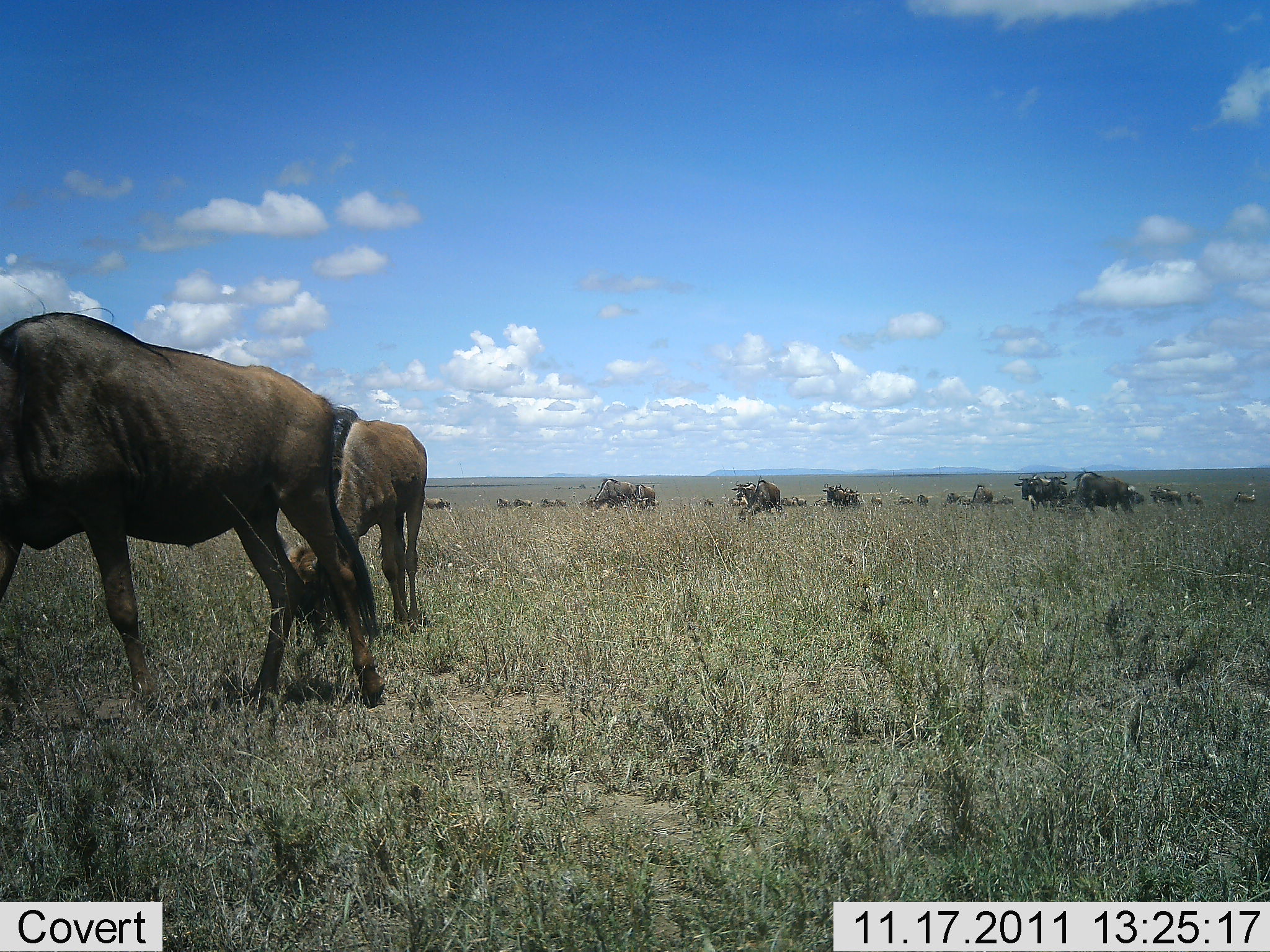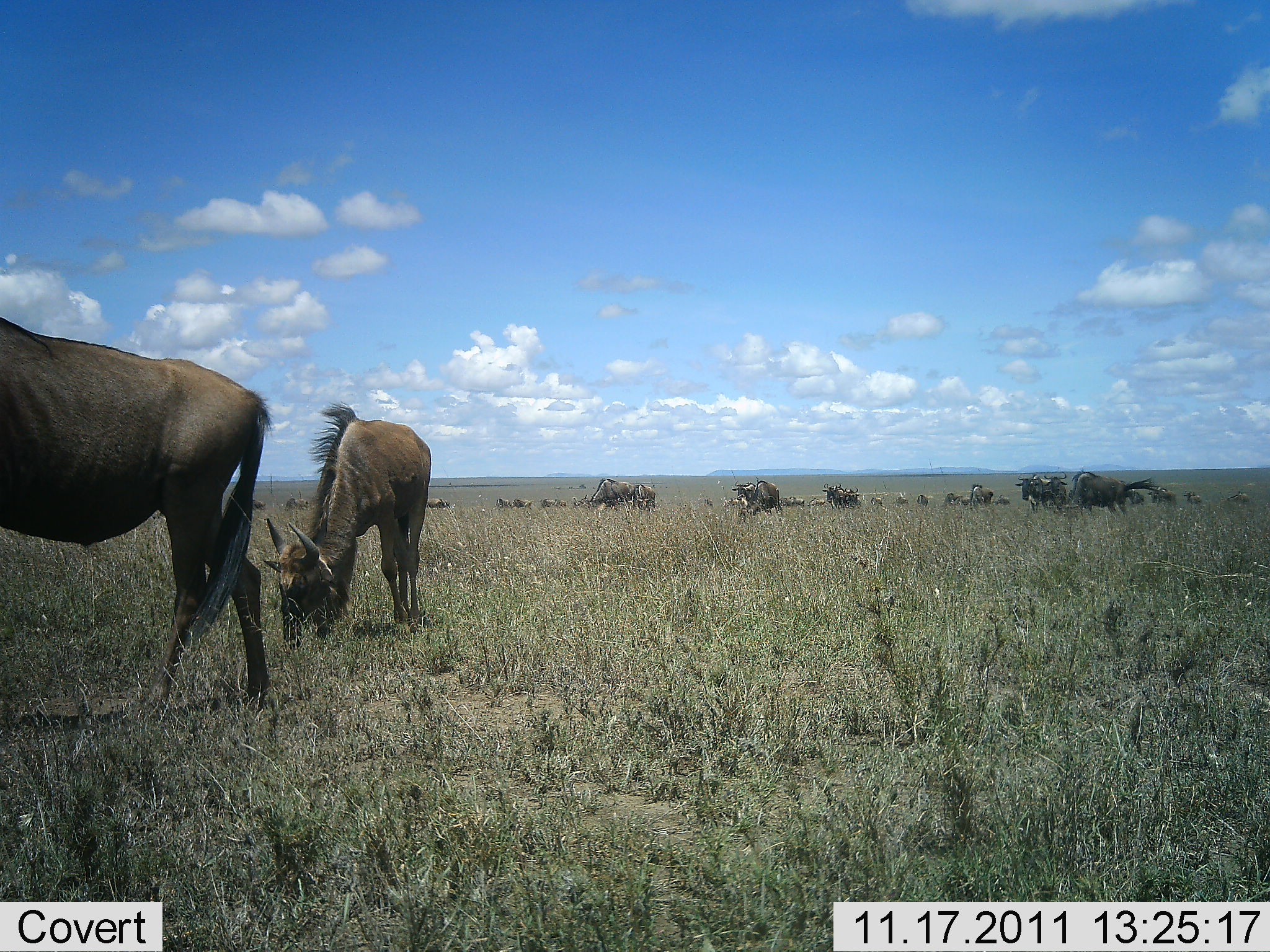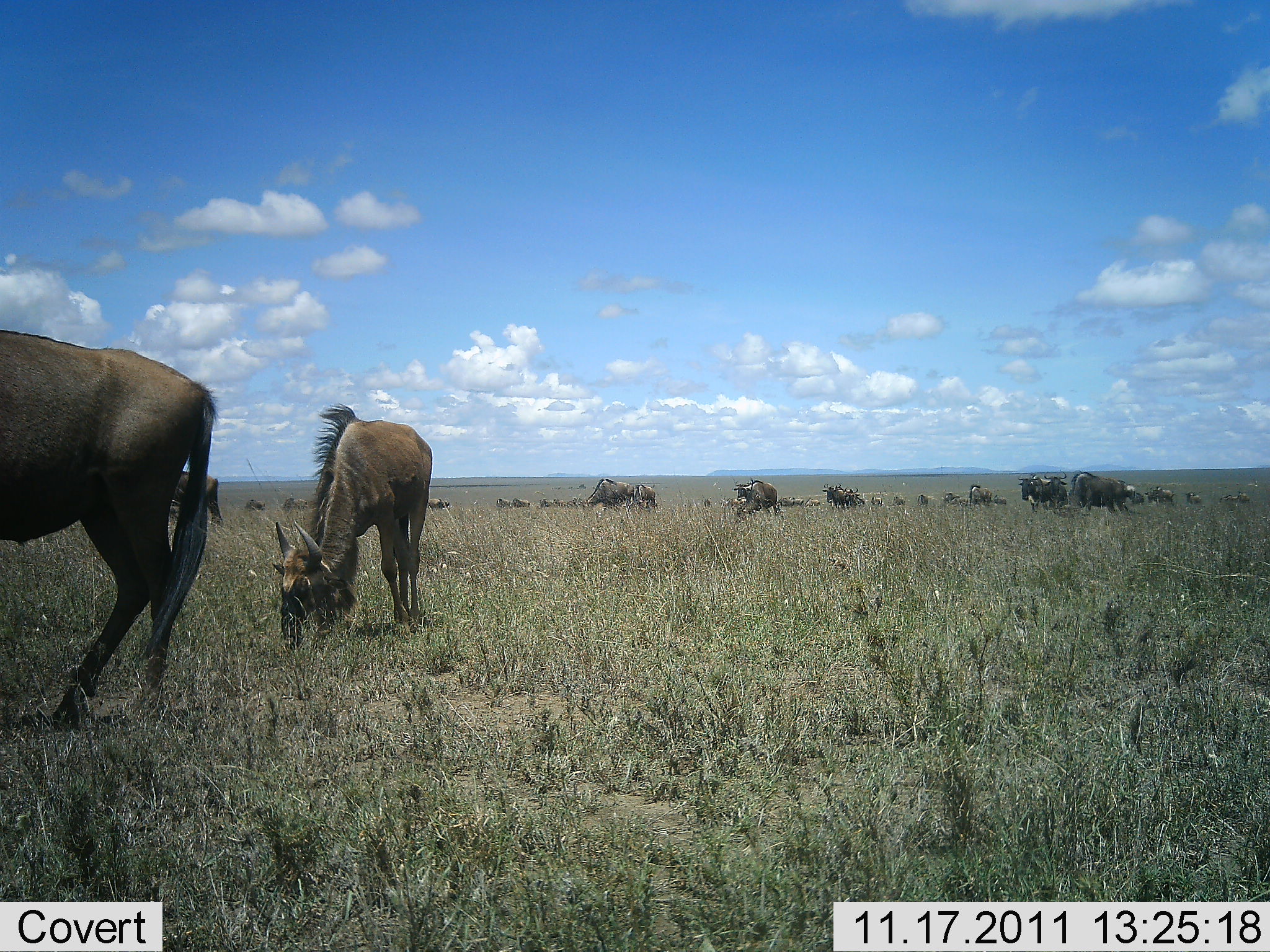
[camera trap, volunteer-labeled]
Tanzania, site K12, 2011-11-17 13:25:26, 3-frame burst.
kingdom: Animalia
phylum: Chordata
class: Mammalia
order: Artiodactyla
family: Bovidae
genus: Connochaetes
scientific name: Connochaetes taurinus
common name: blue wildebeest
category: wildebeest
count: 11-50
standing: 33%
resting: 6%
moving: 22%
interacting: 0%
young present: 0%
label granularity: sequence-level